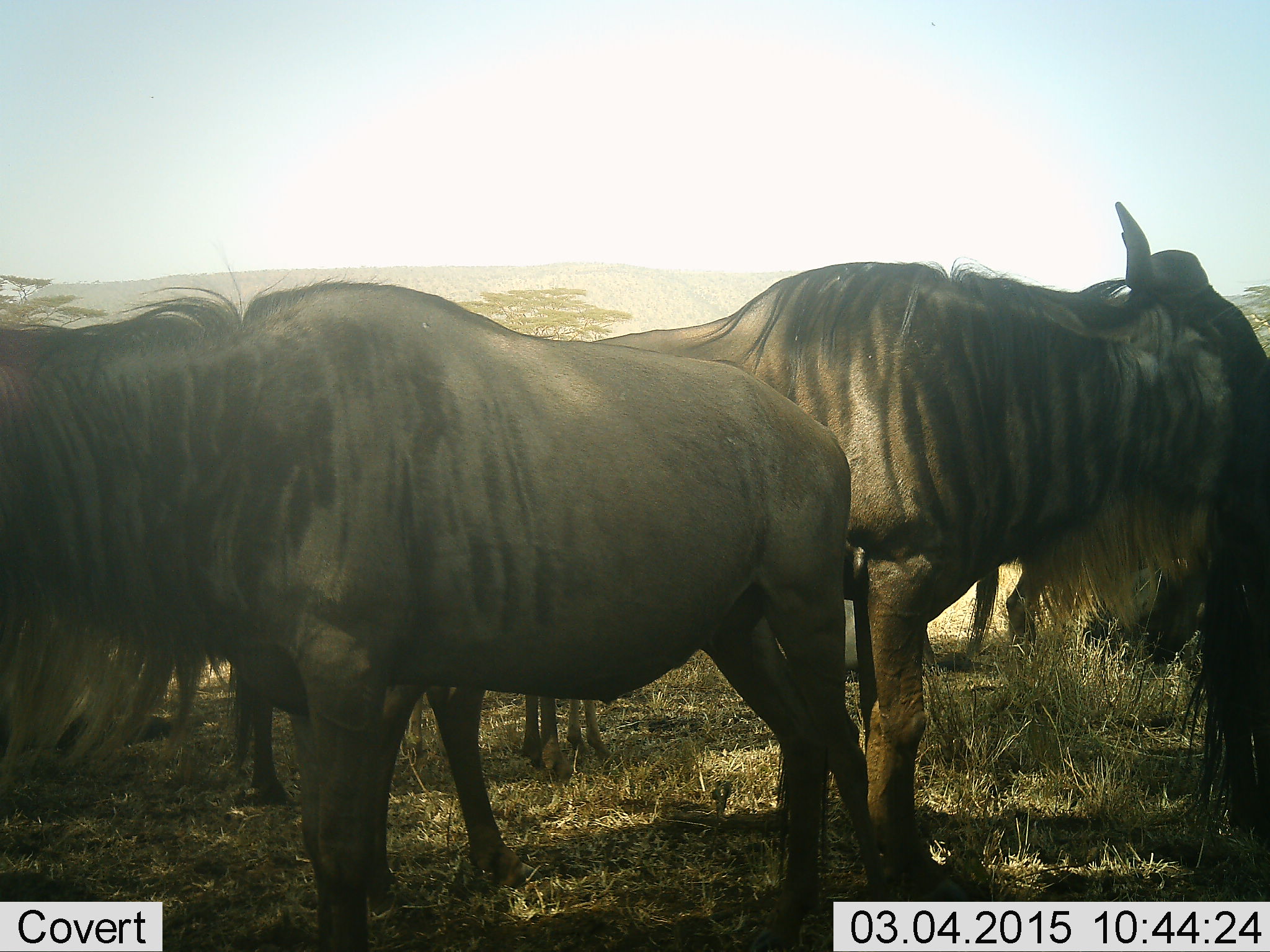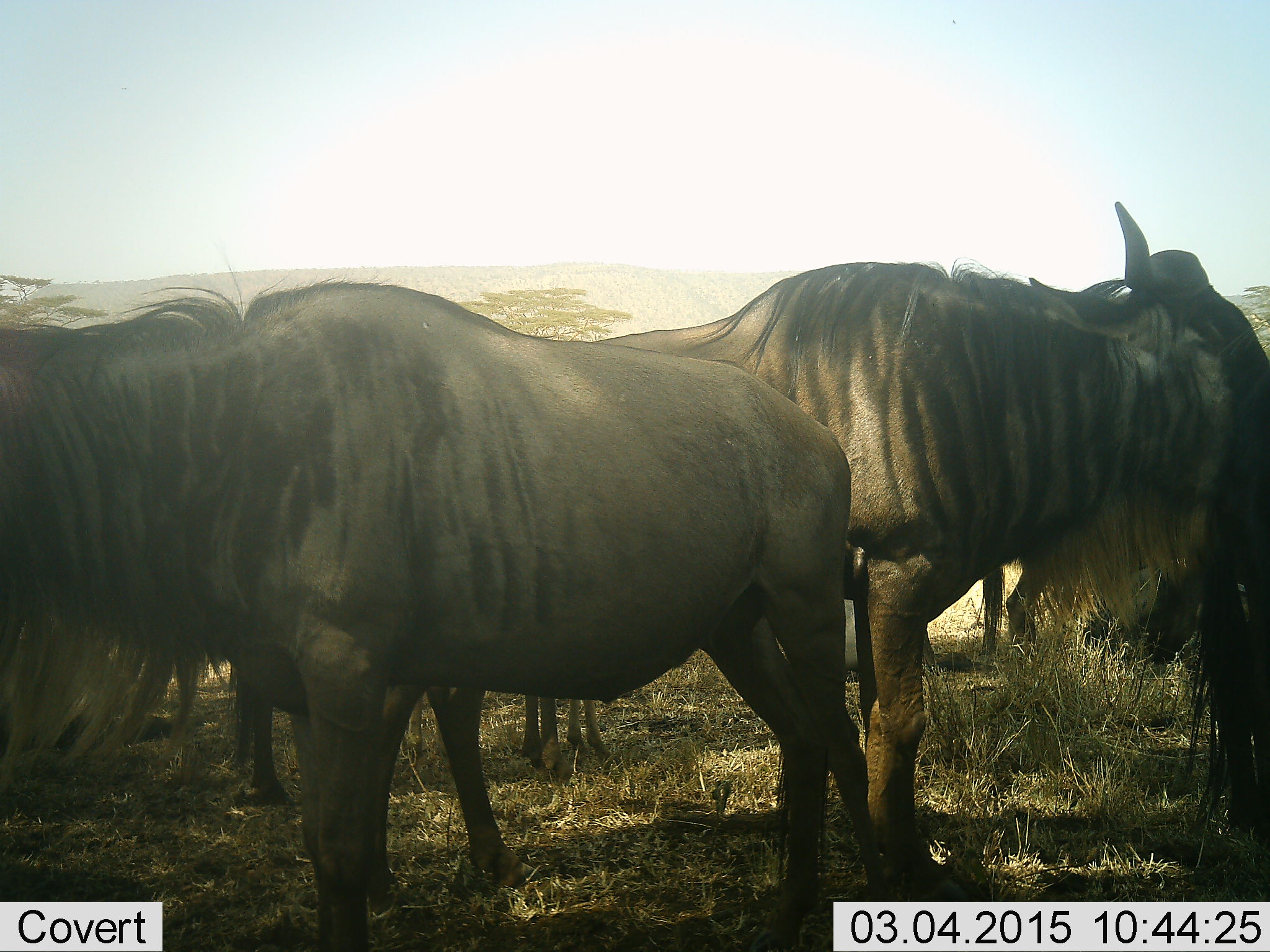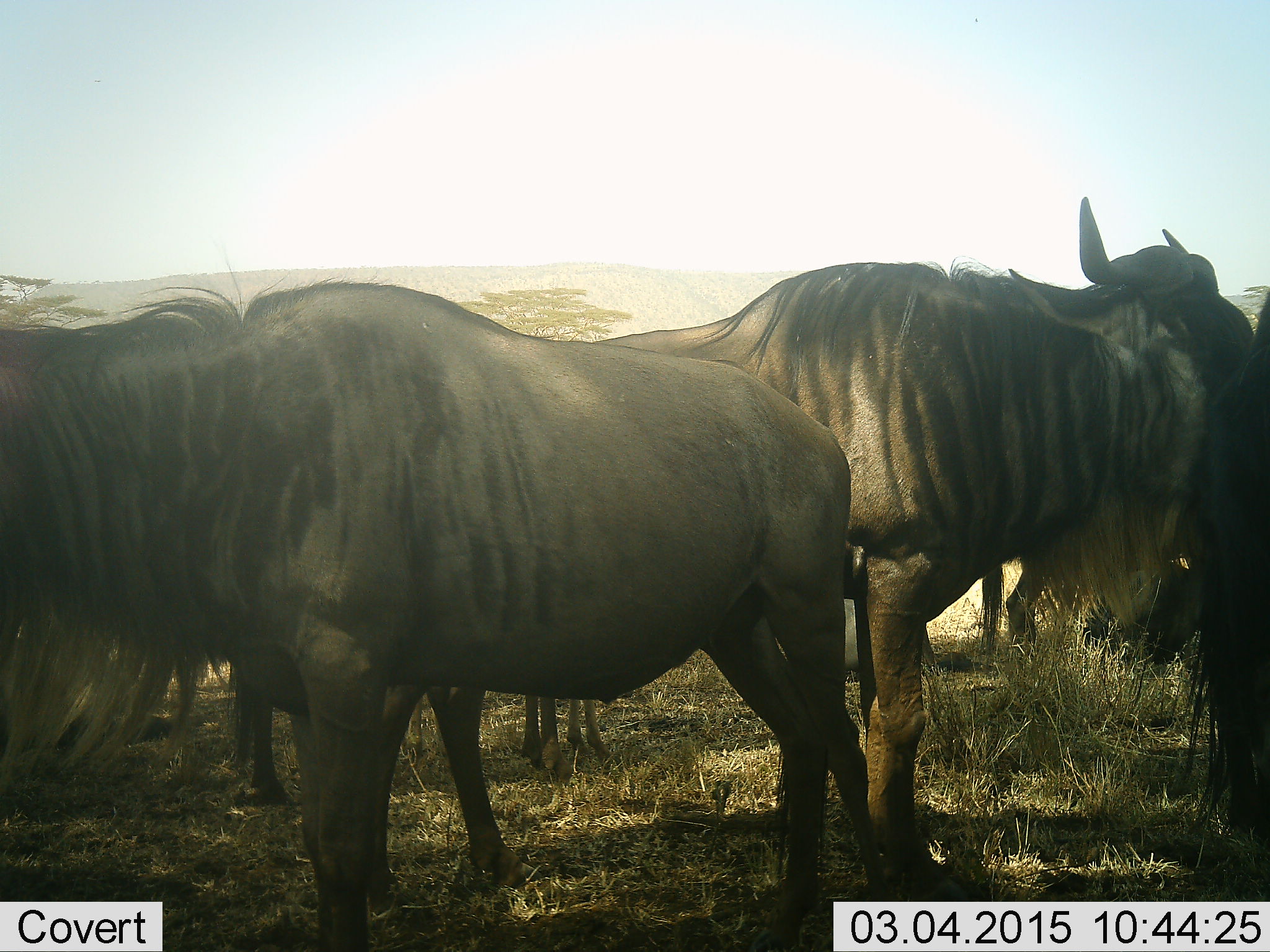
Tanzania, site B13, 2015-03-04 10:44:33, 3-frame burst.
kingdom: Animalia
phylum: Chordata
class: Mammalia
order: Artiodactyla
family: Bovidae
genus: Connochaetes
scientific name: Connochaetes taurinus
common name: blue wildebeest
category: wildebeest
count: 5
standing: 100%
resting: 20%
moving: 0%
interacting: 0%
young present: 10%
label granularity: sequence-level